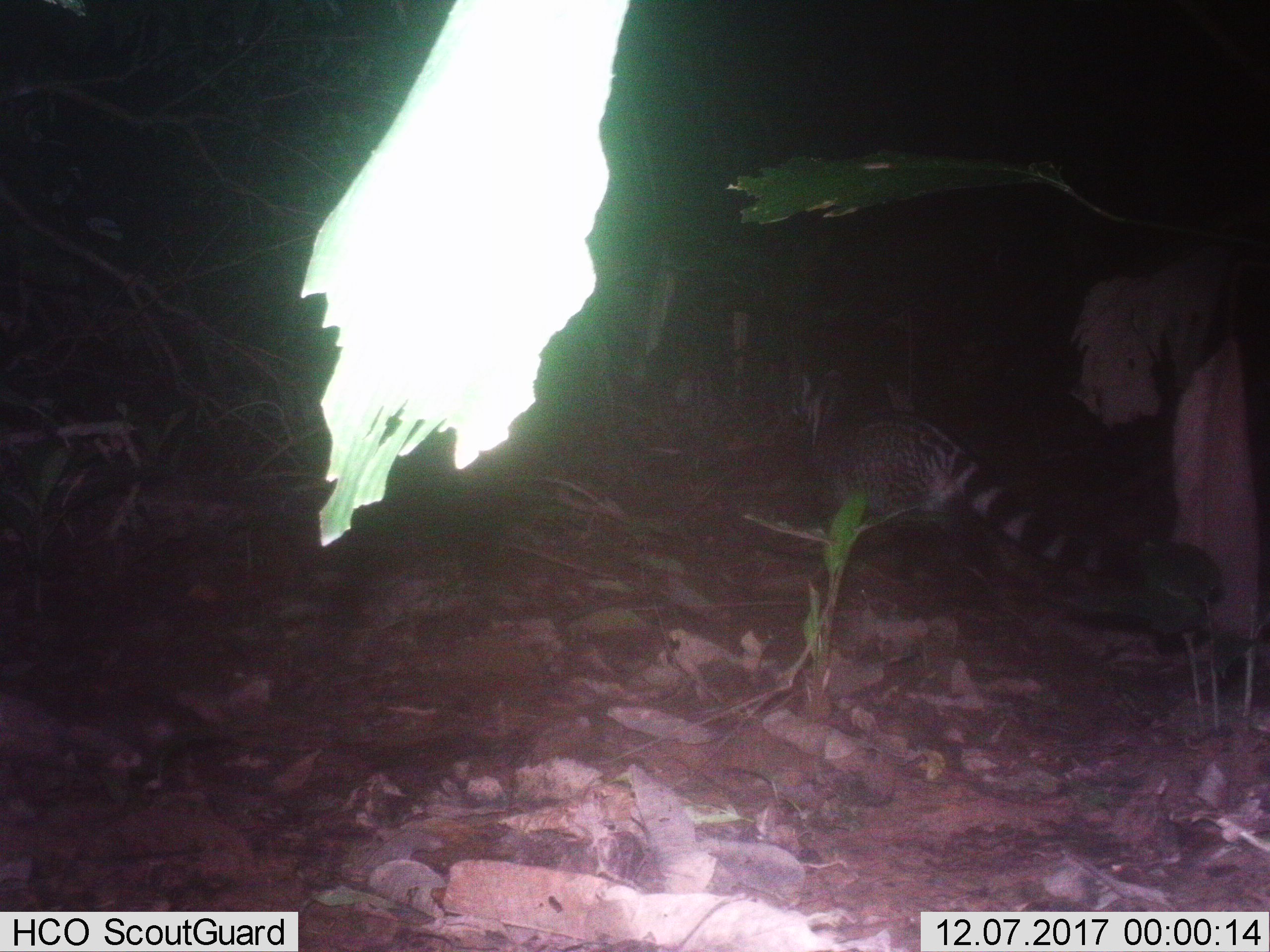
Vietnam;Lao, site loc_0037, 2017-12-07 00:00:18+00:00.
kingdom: Animalia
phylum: Chordata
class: Mammalia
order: Carnivora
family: Viverridae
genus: Viverra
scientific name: Viverra zibetha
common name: large indian civet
Large indian civet (Viverra zibetha). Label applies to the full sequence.